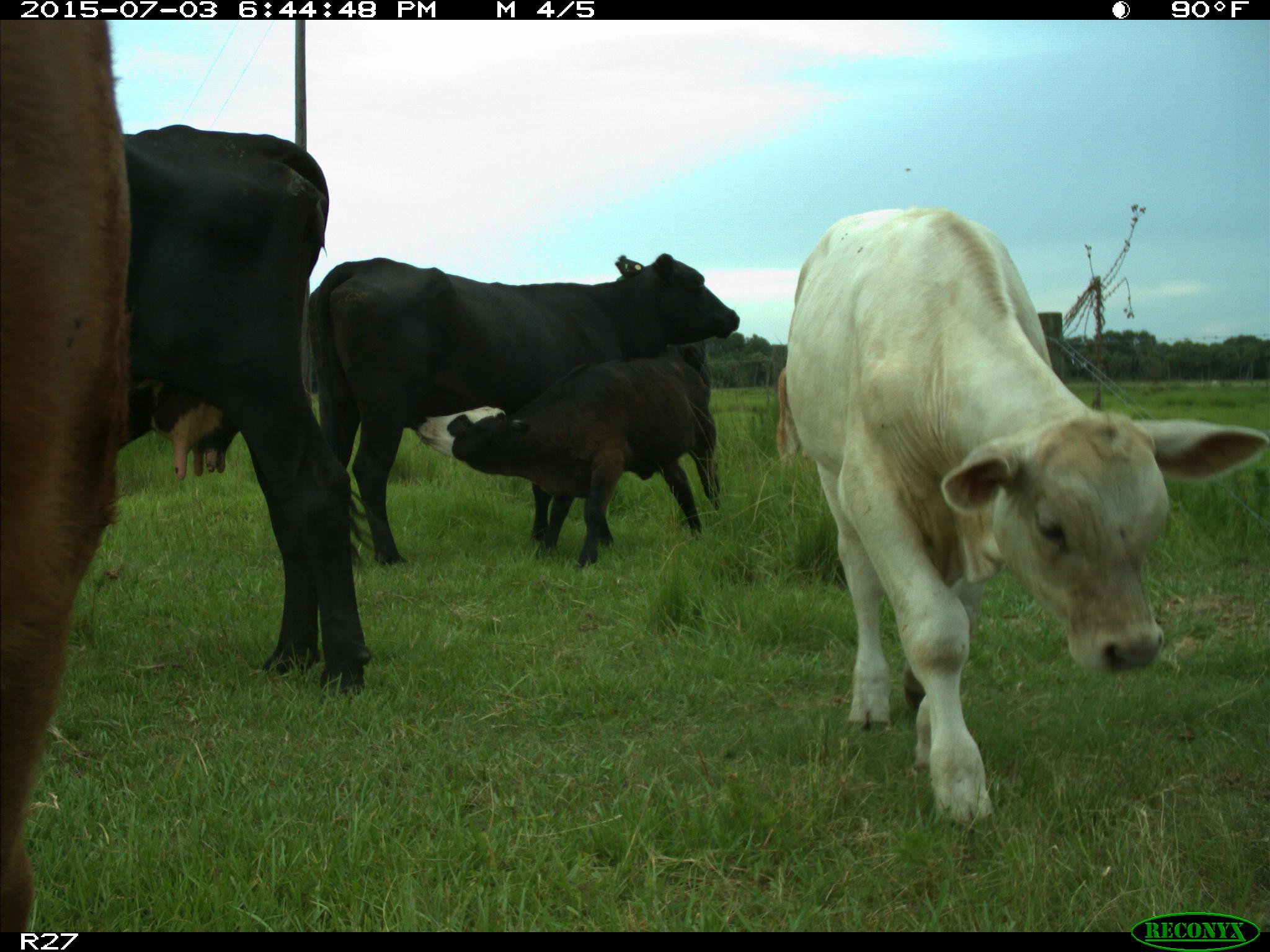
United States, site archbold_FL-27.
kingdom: Animalia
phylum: Chordata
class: Mammalia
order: Artiodactyla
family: Bovidae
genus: Bos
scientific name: Bos taurus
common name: domestic cow